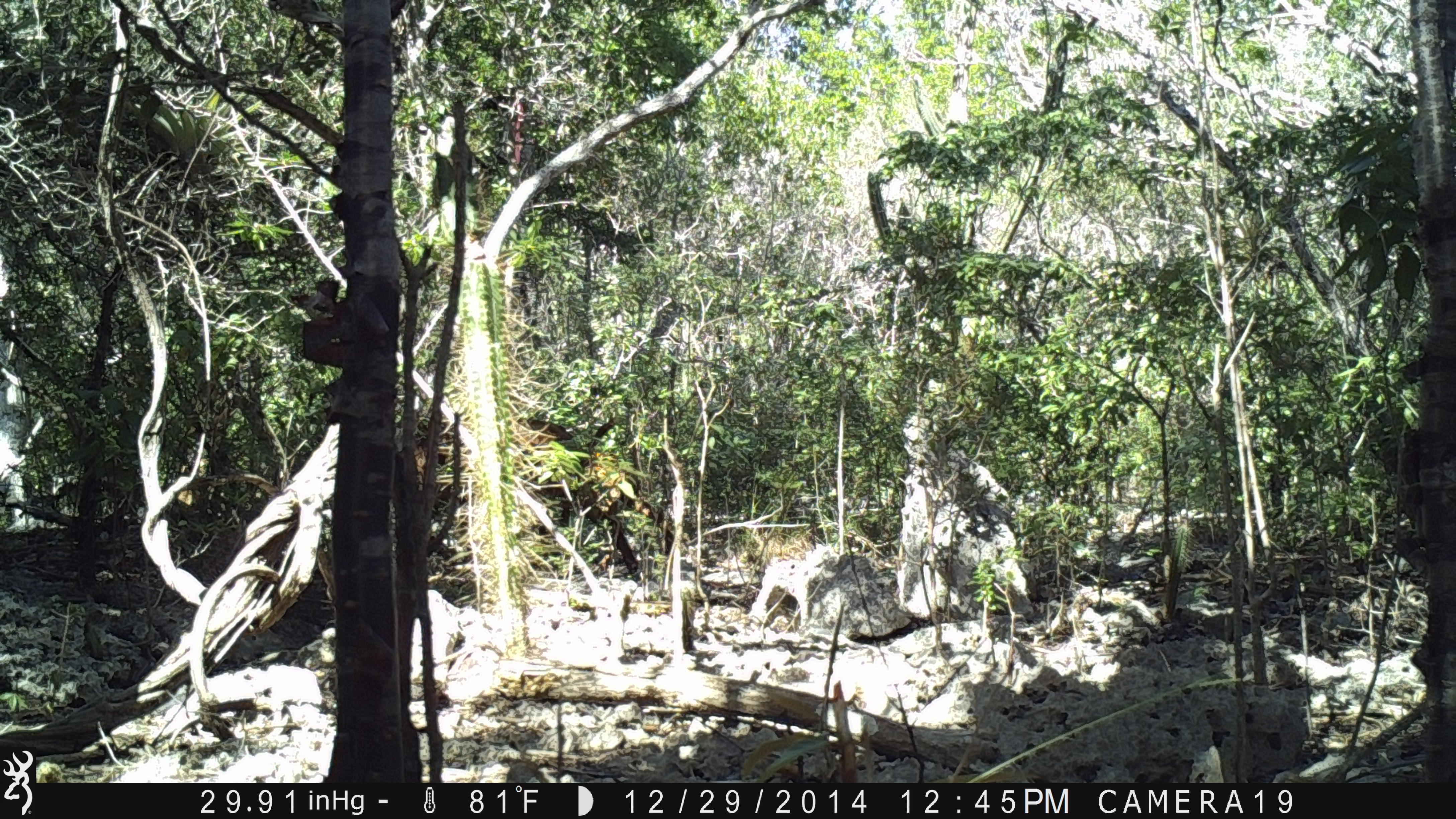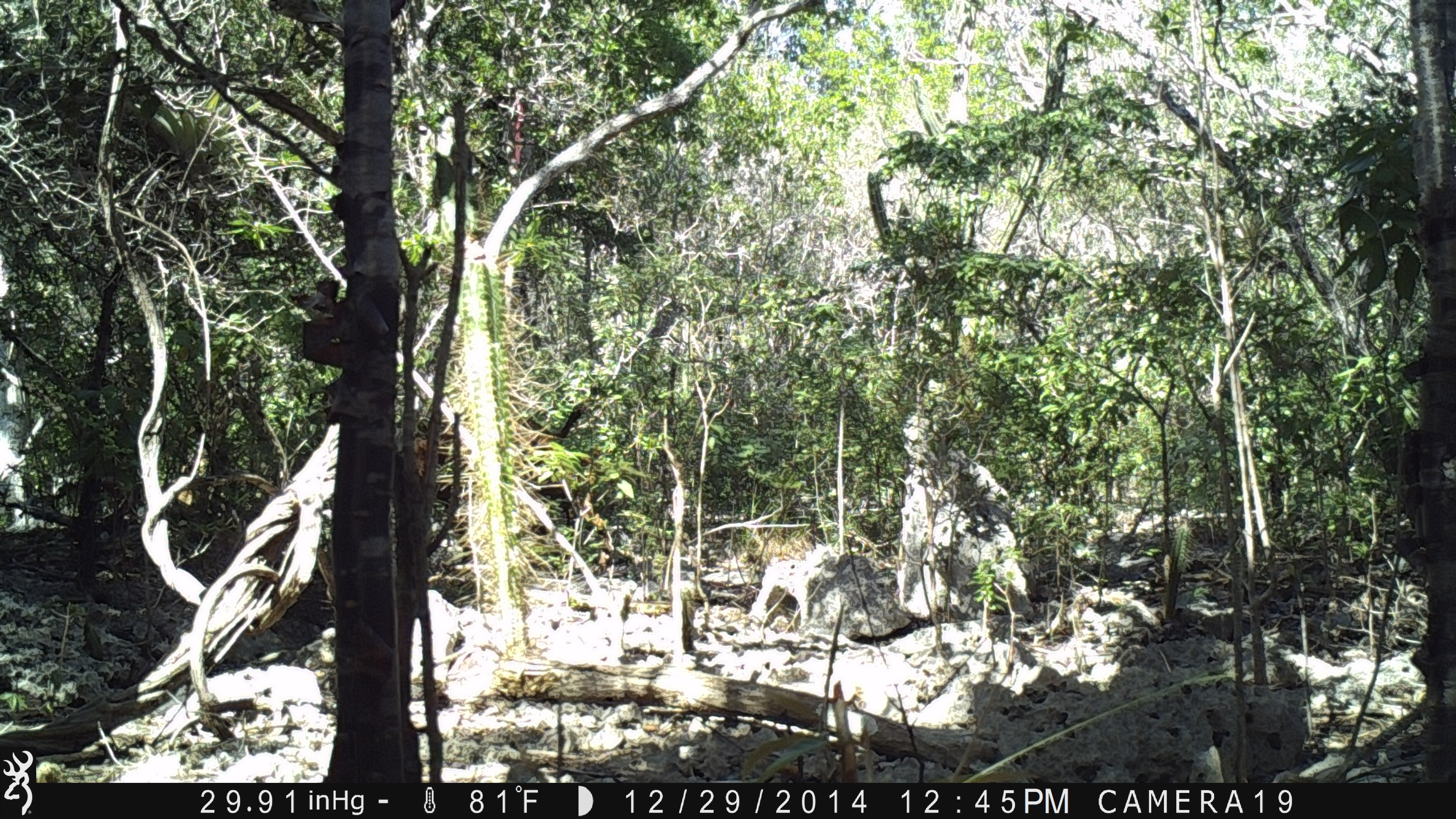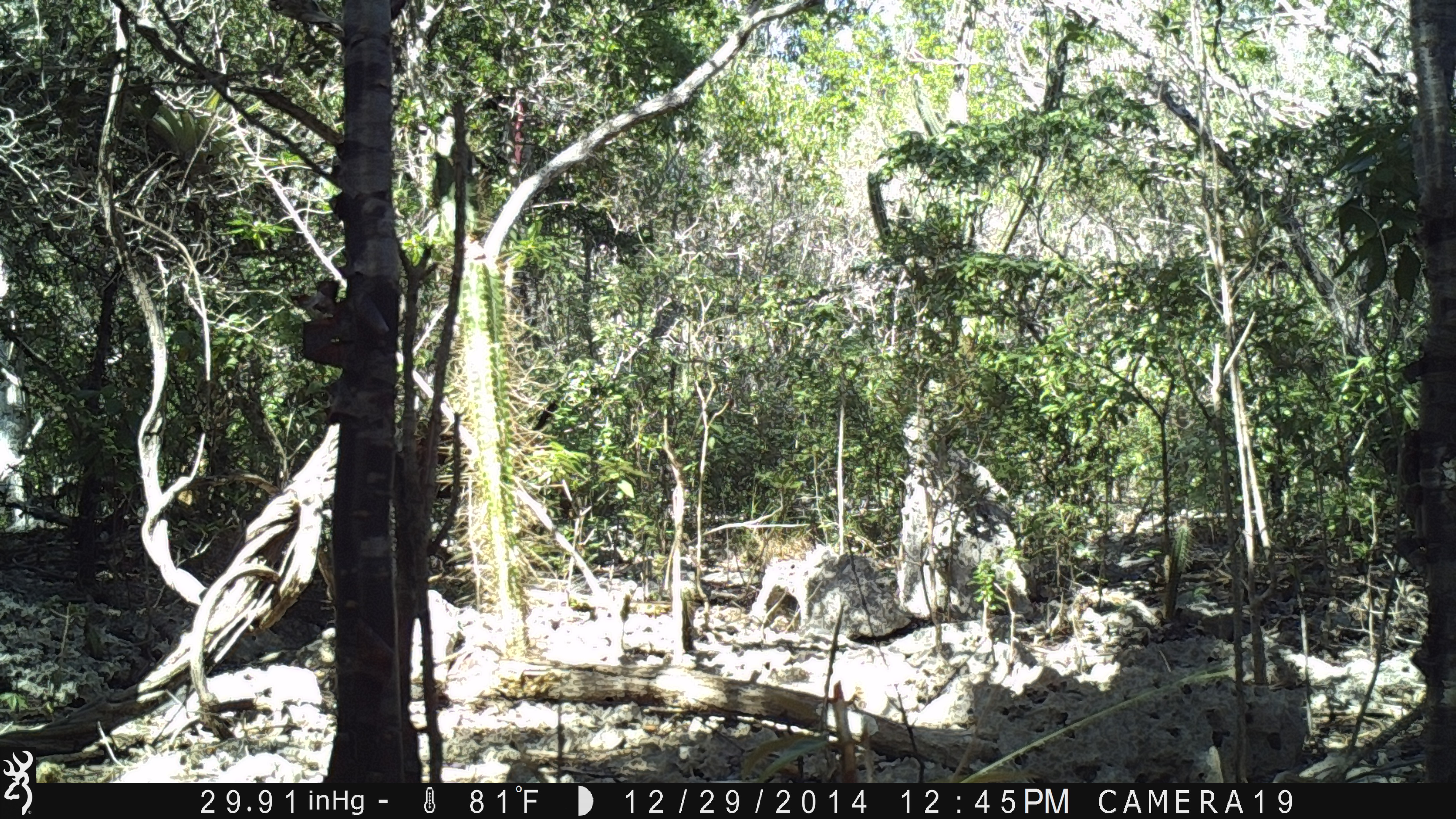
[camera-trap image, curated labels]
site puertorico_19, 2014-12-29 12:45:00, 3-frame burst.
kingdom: Animalia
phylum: Chordata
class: Mammalia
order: Artiodactyla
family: Bovidae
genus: Capra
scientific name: Capra hircus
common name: goat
Goat (Capra hircus).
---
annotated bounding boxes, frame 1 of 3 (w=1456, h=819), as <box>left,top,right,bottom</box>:
goat: <box>406,406,652,593</box>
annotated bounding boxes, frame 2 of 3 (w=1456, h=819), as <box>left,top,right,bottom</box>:
goat: <box>408,395,604,595</box>